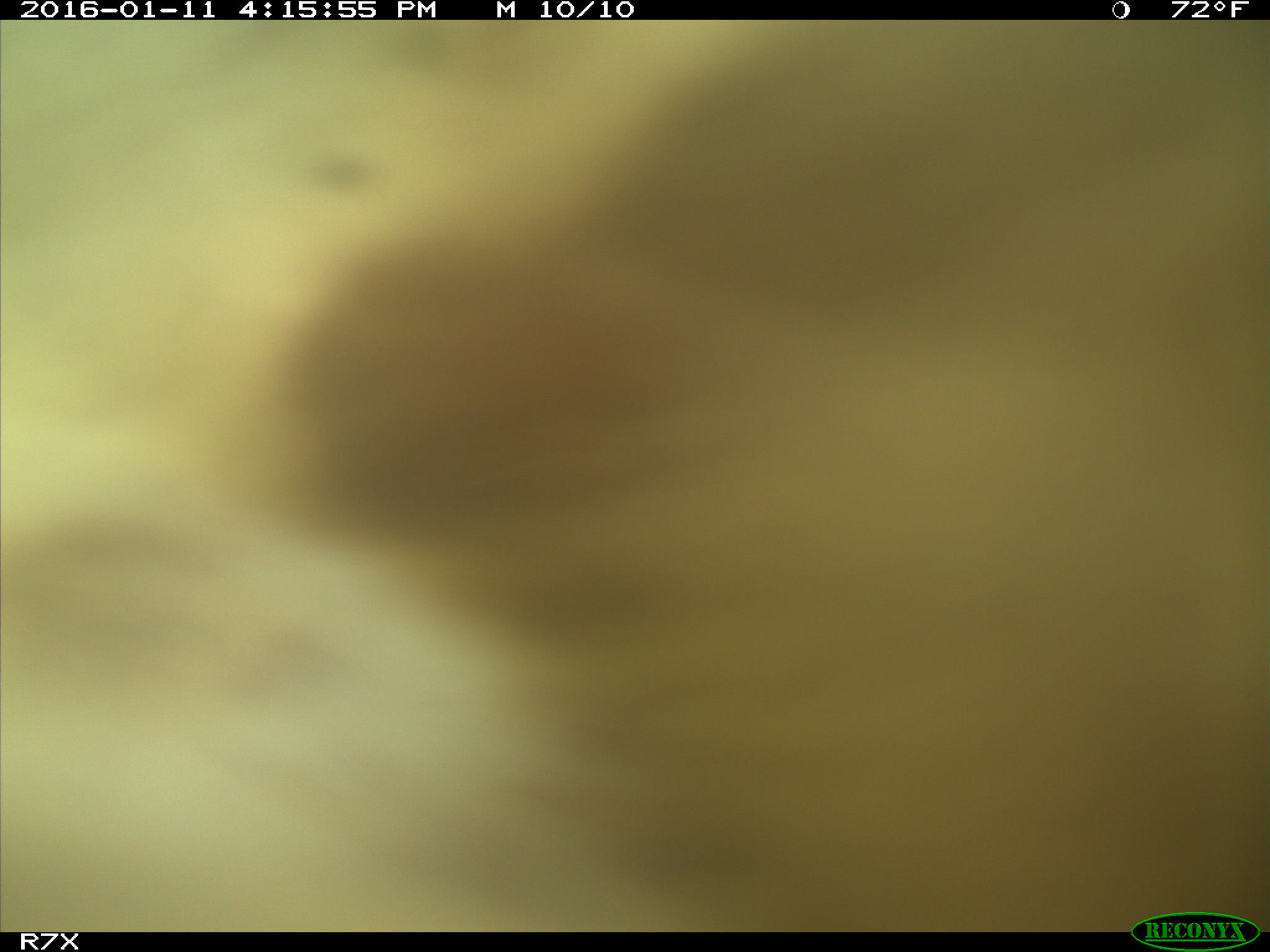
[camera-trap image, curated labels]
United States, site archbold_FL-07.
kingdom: Animalia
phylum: Chordata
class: Mammalia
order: Artiodactyla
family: Bovidae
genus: Bos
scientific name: Bos taurus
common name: domestic cow